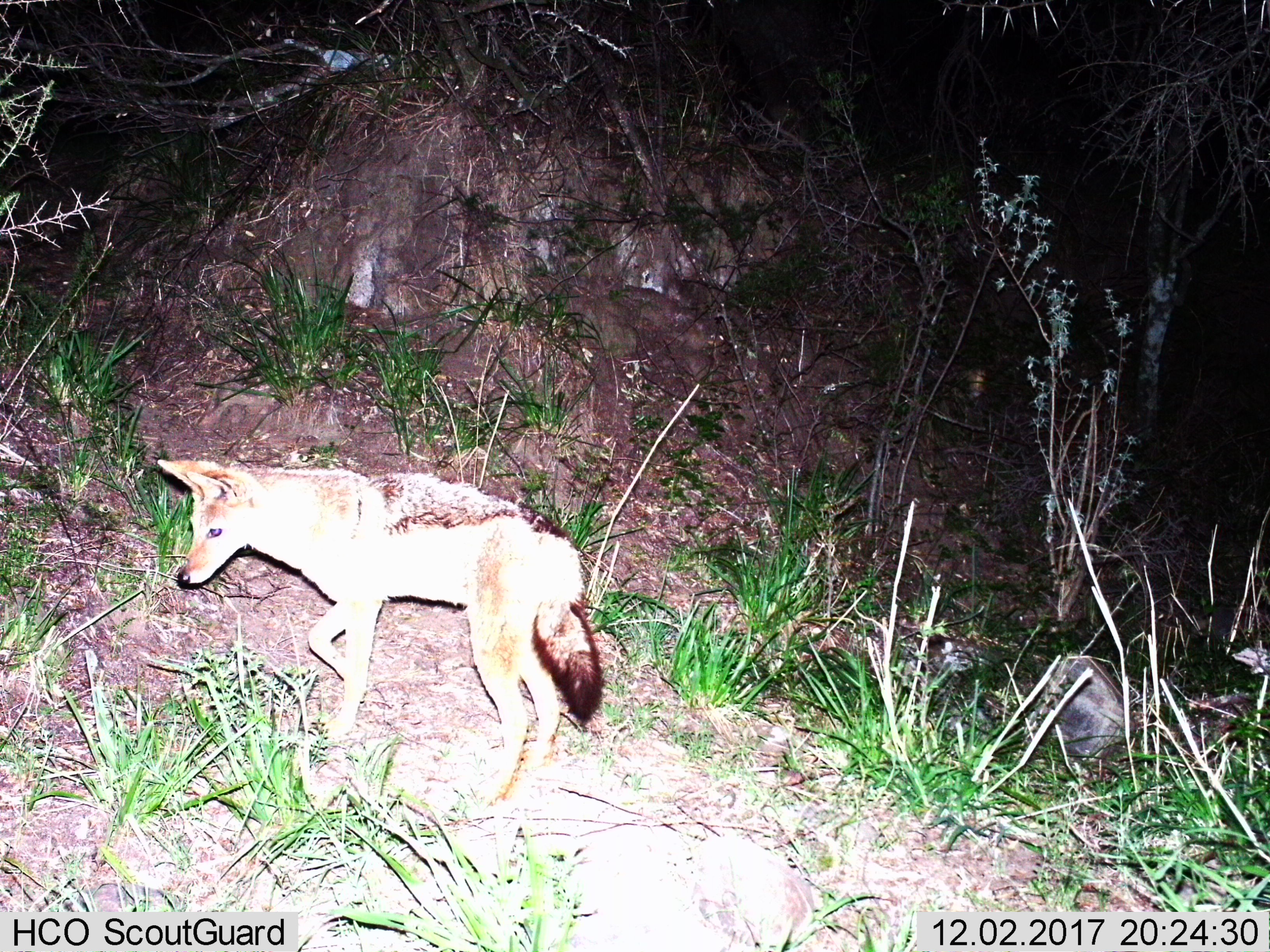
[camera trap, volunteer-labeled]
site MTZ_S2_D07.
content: unidentified animal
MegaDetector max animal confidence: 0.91